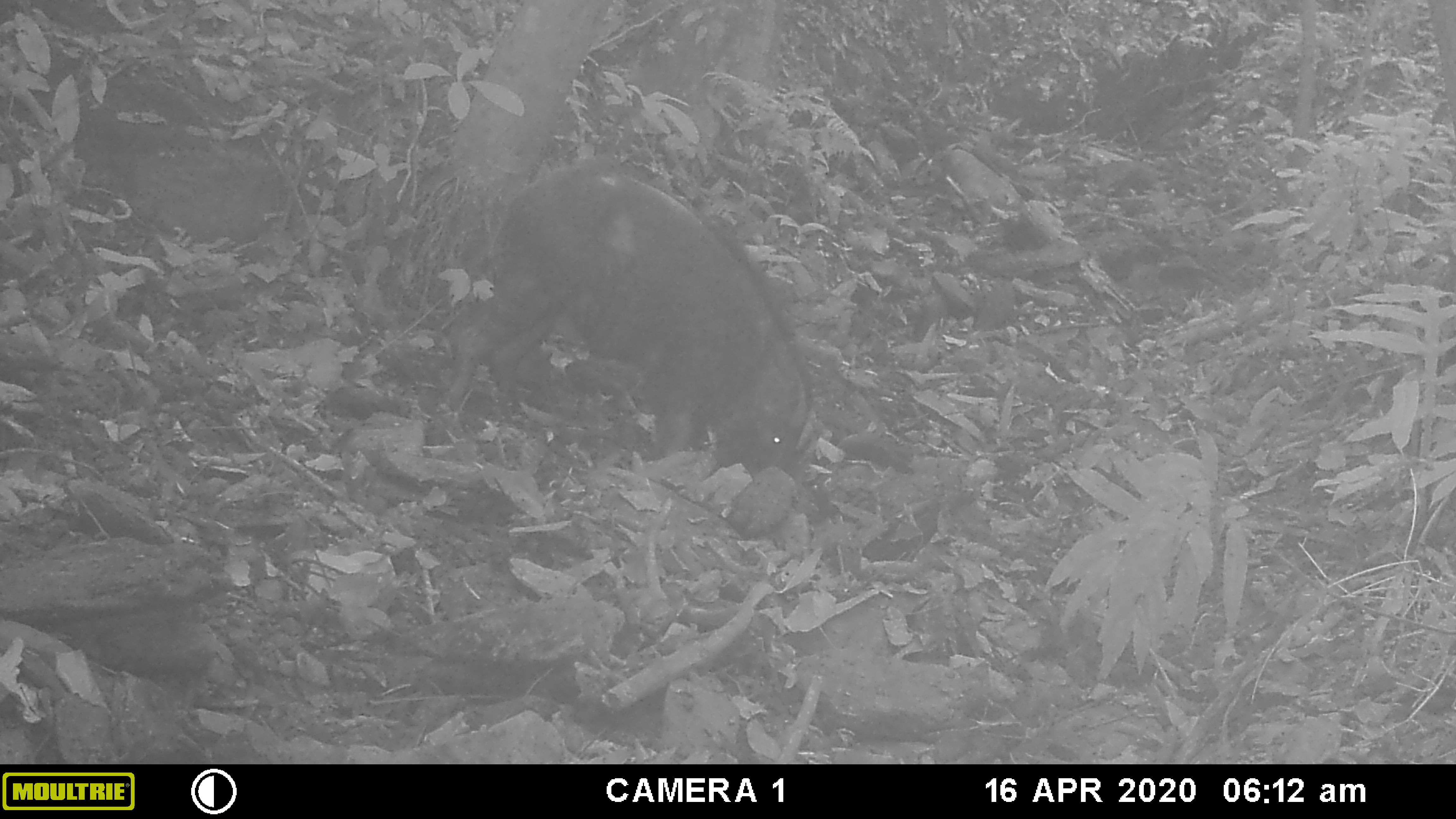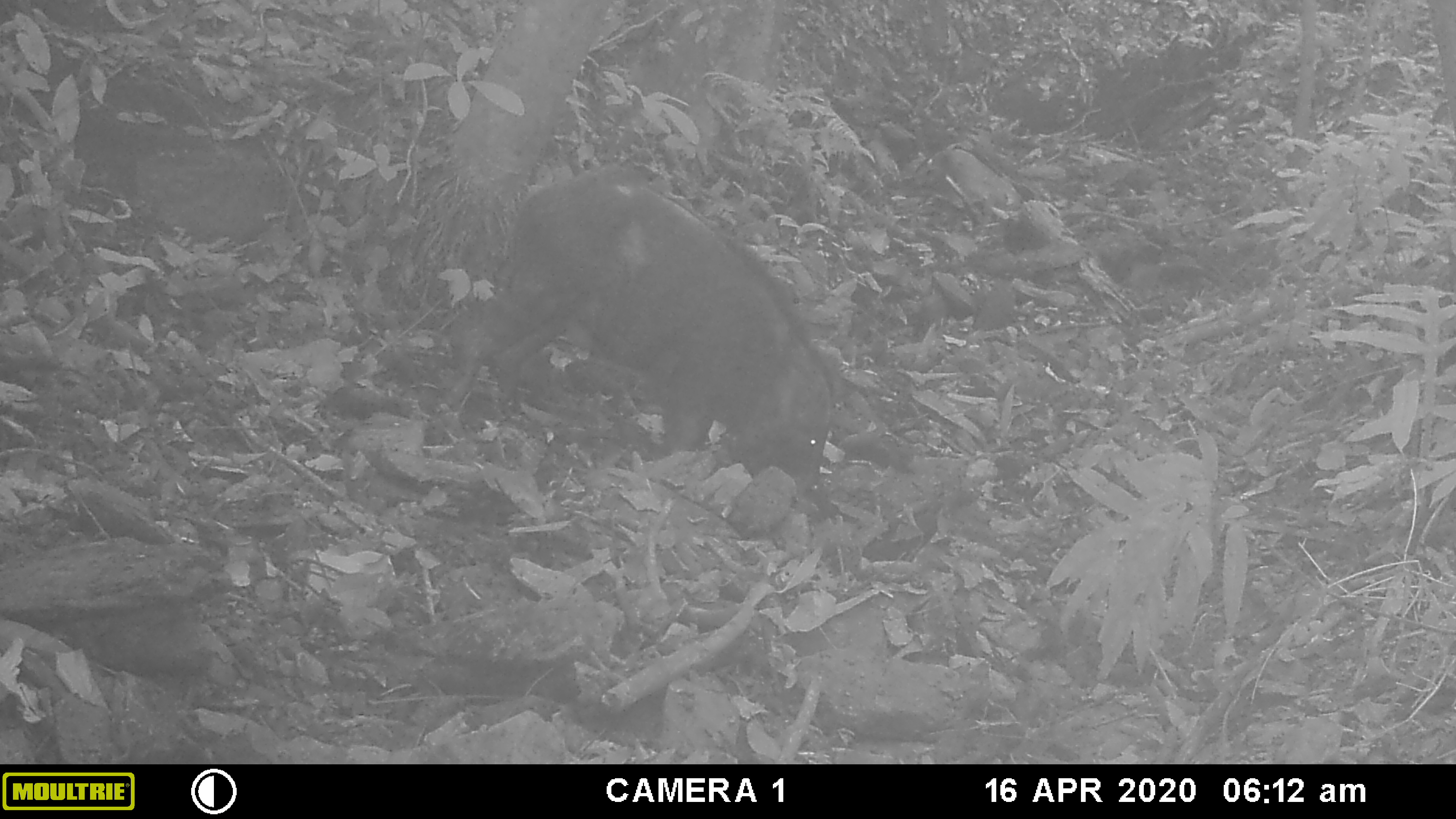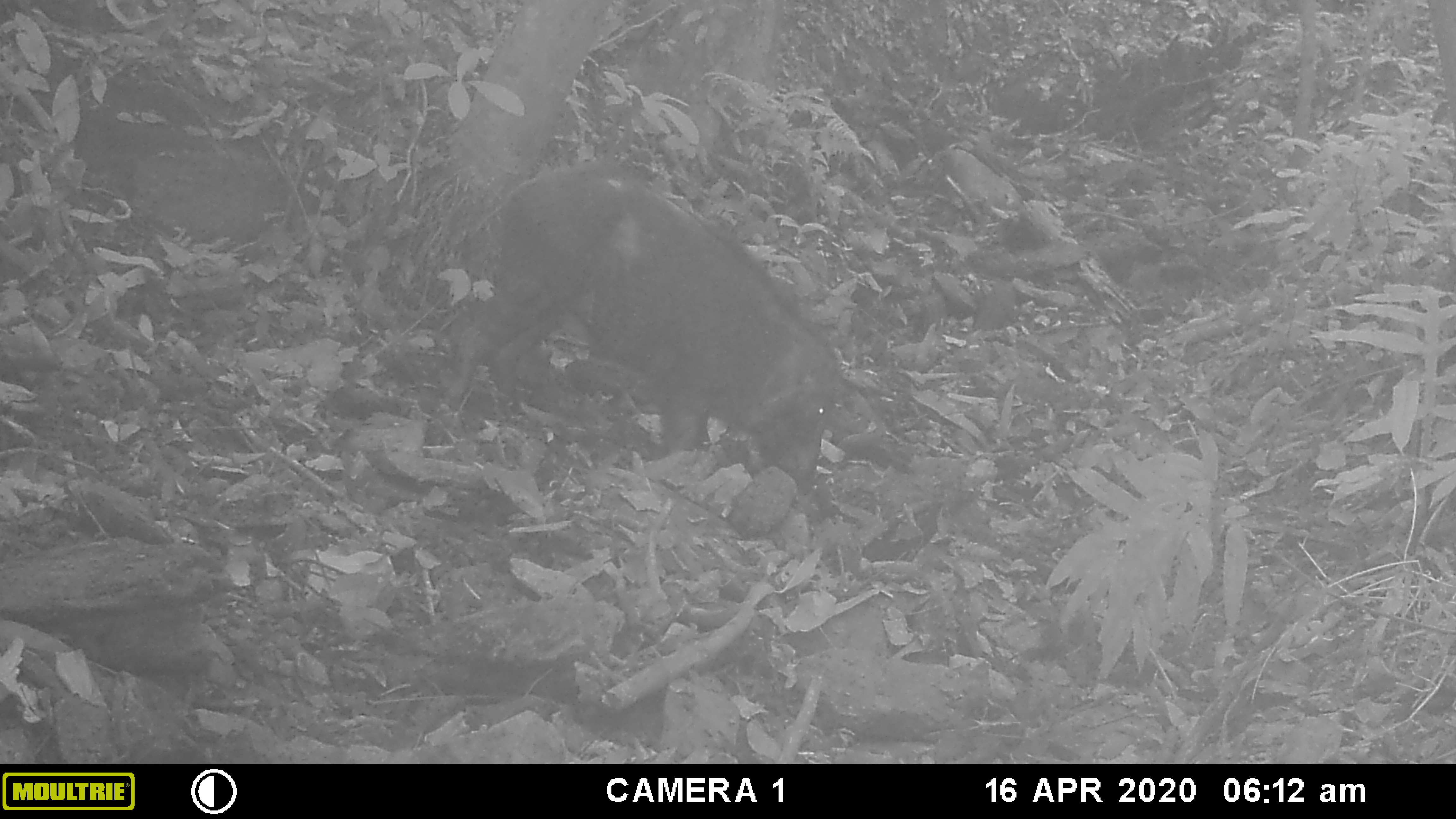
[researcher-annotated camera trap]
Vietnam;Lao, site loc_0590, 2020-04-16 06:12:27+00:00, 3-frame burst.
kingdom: Animalia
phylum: Chordata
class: Mammalia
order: Artiodactyla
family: Suidae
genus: Sus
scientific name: Sus scrofa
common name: eurasian wild pig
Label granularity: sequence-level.